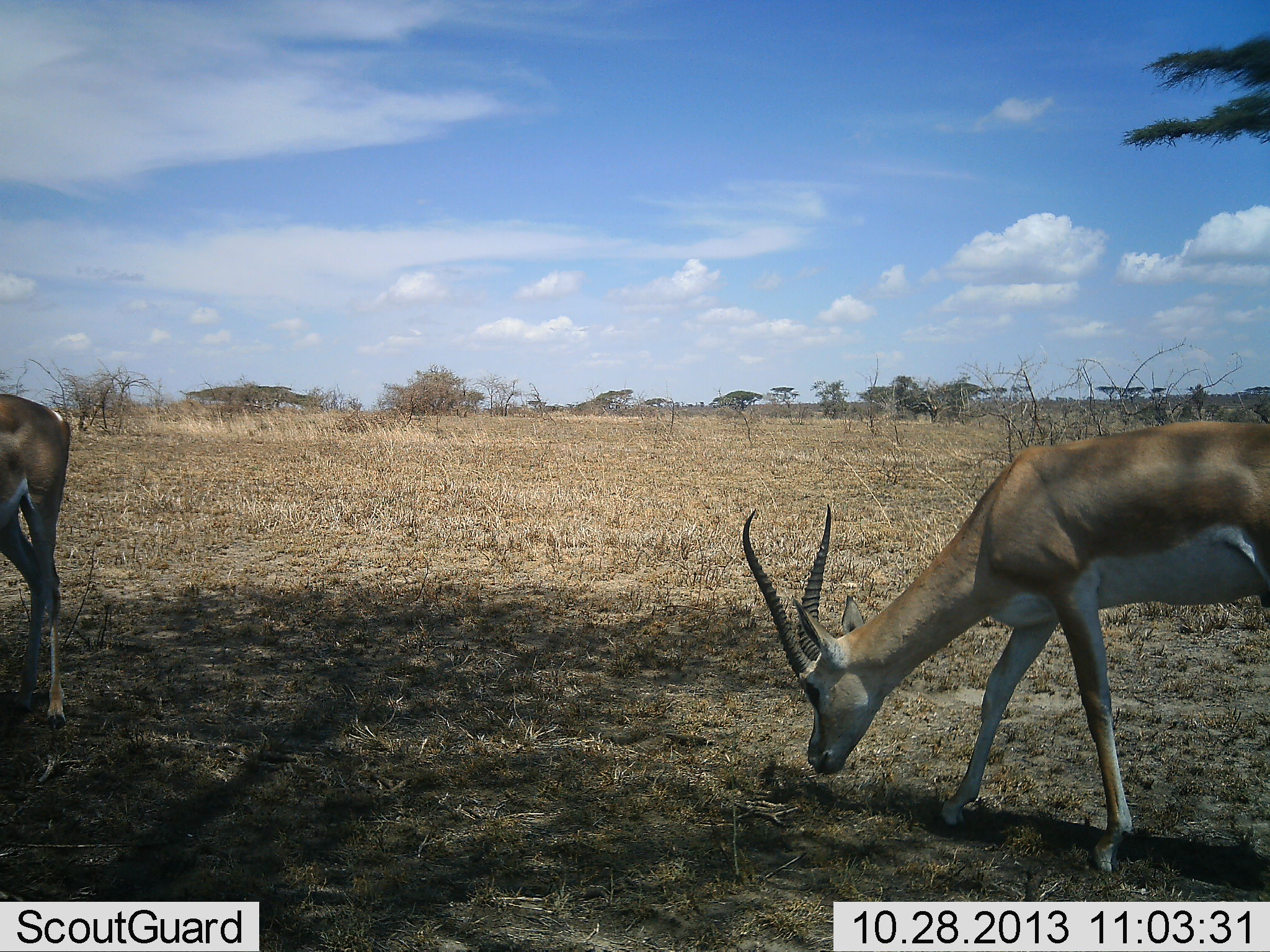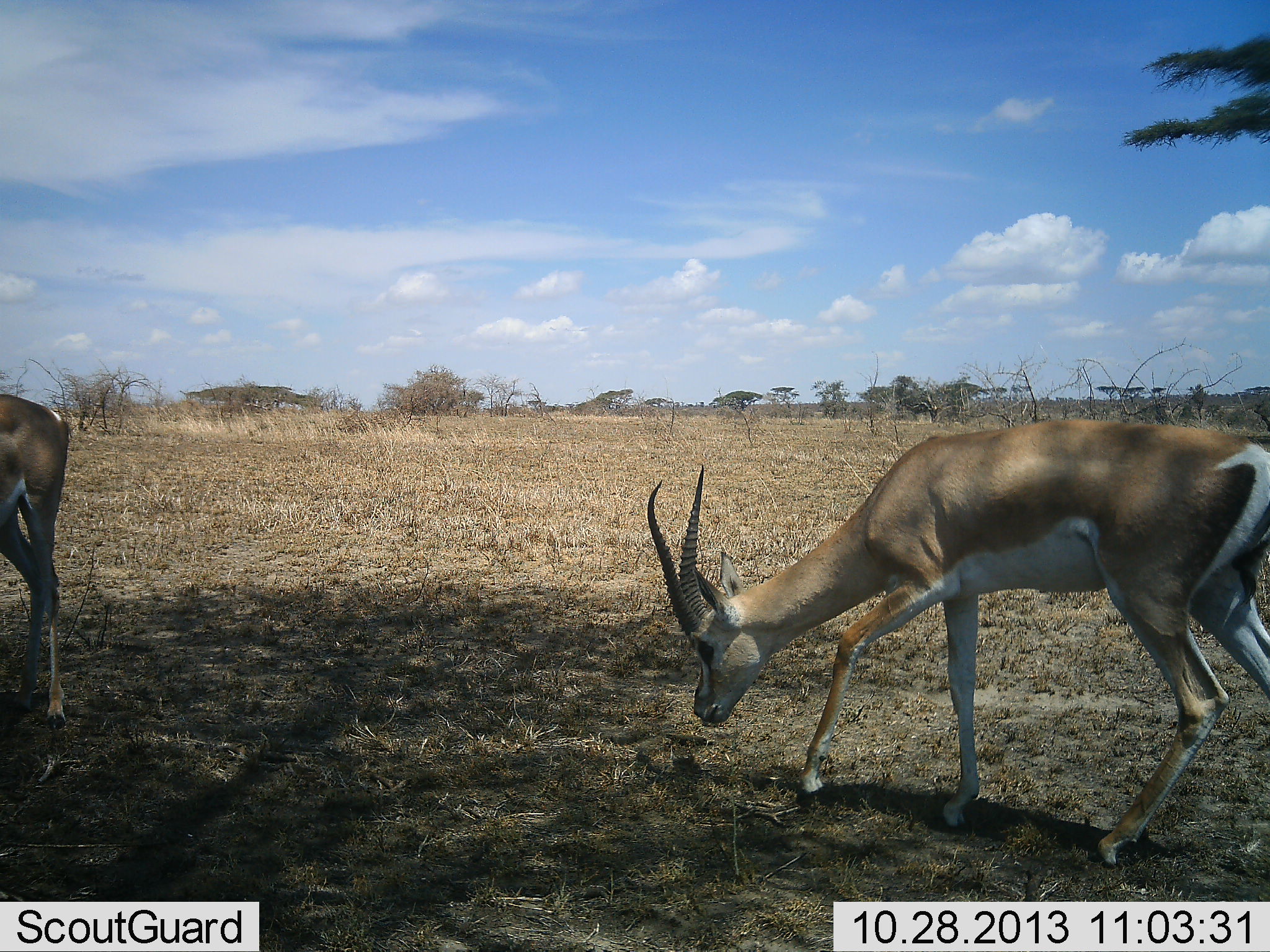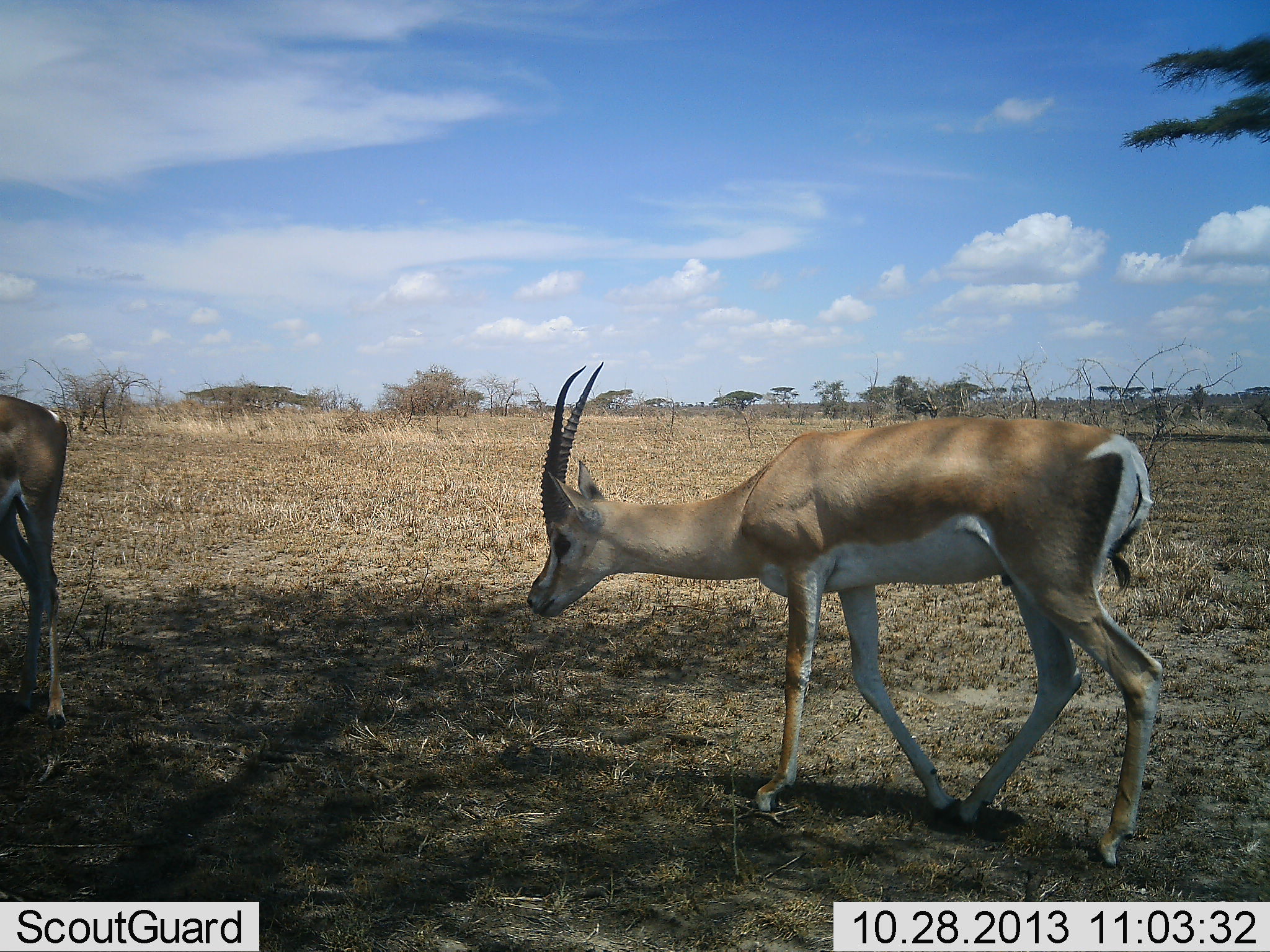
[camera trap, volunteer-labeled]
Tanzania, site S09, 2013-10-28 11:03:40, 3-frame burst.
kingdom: Animalia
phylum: Chordata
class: Mammalia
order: Artiodactyla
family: Bovidae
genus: Nanger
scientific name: Nanger granti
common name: grant's gazelle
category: gazellegrants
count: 2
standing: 48%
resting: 0%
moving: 66%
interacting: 0%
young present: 0%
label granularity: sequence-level